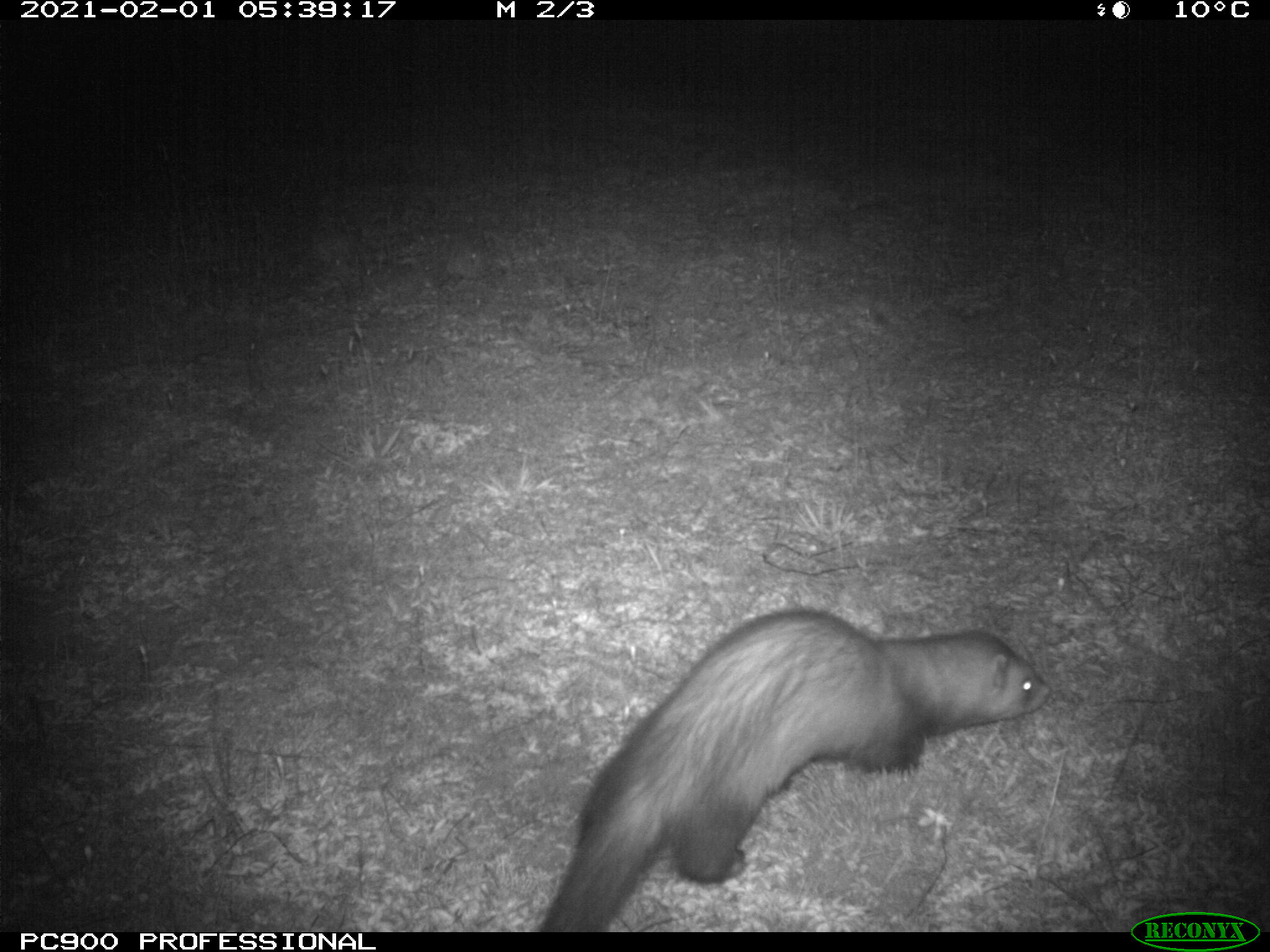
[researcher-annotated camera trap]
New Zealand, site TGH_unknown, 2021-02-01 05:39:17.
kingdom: Animalia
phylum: Chordata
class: Mammalia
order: Carnivora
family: Mustelidae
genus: Mustela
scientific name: Mustela furo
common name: ferret